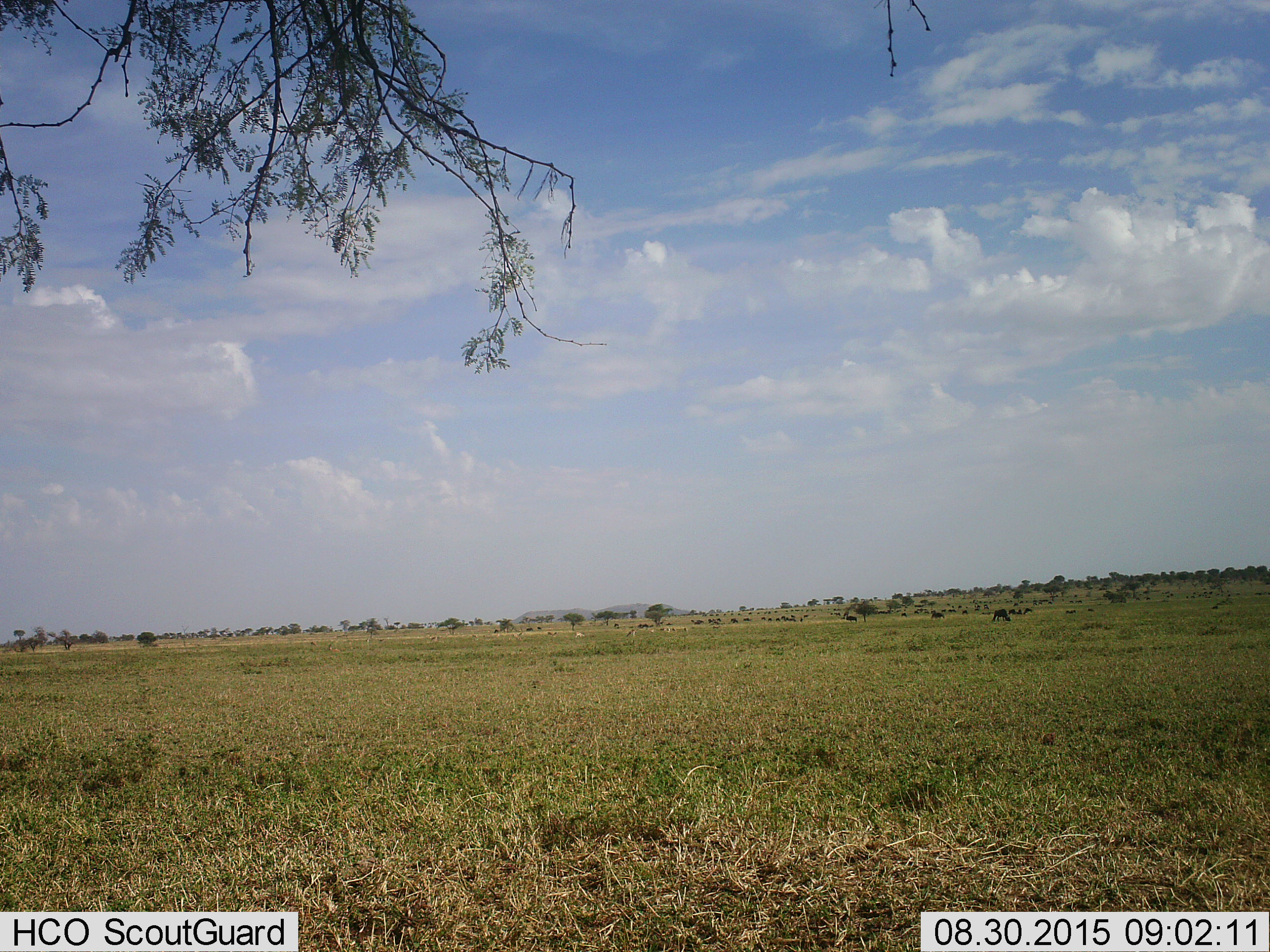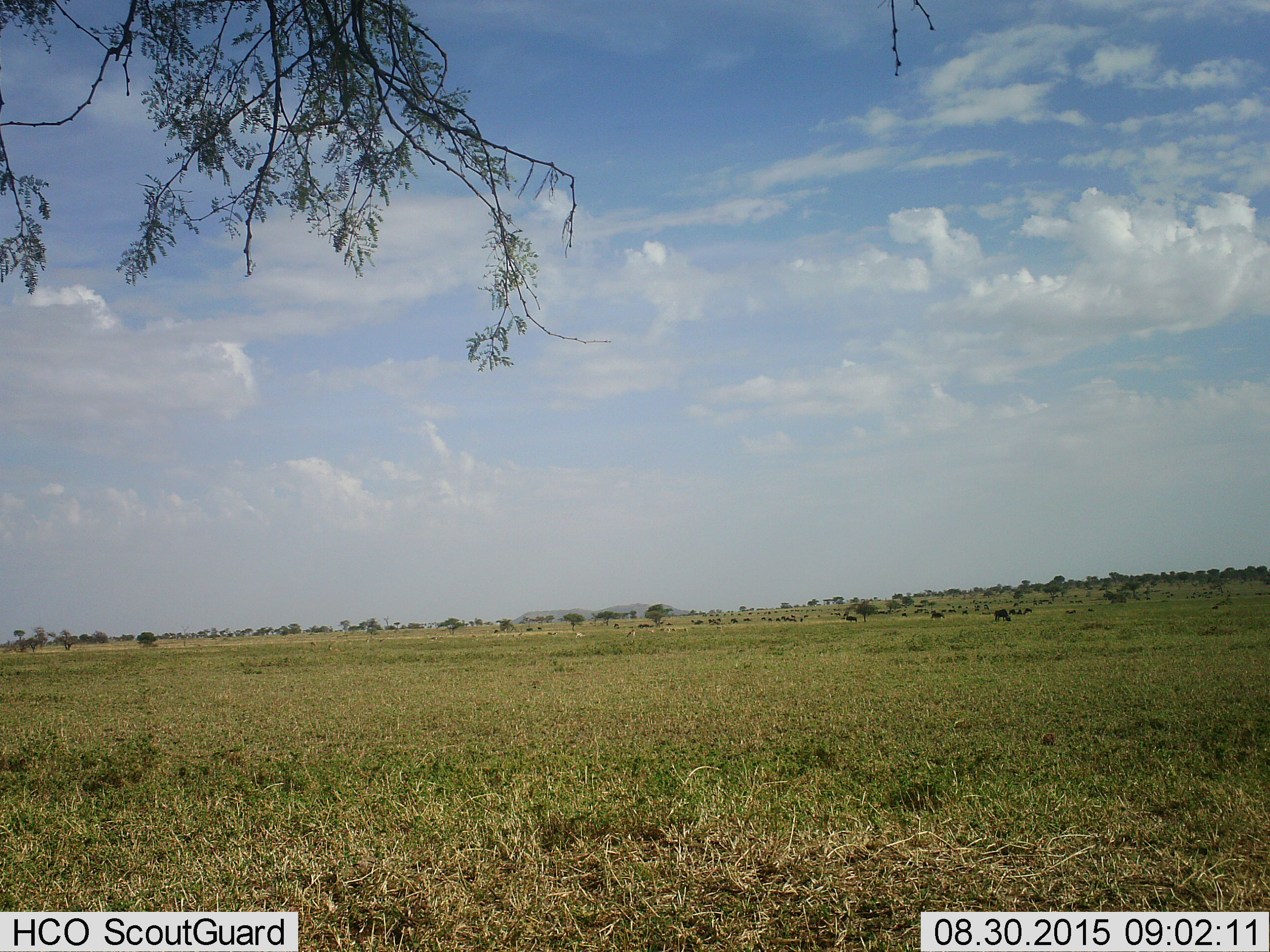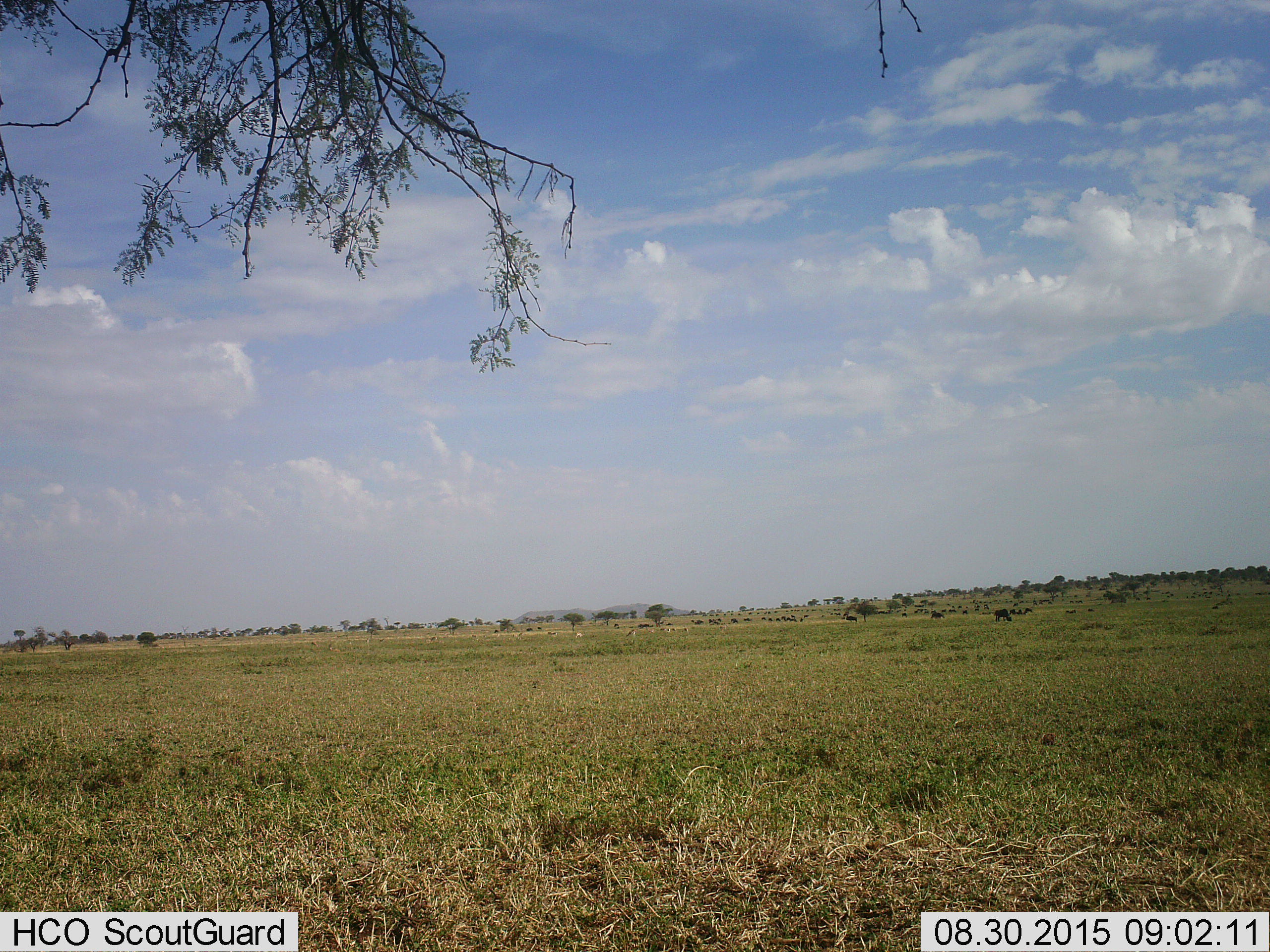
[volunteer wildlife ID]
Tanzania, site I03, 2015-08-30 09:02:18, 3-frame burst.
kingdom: Animalia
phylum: Chordata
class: Mammalia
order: Artiodactyla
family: Bovidae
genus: Eudorcas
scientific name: Eudorcas thomsonii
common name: thomson's gazelle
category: gazellethomsons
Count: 11-50.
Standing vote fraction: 0%.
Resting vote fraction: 0%.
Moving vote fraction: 0%.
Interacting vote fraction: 0%.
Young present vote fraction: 33%.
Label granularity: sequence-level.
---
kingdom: Animalia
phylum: Chordata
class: Mammalia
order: Artiodactyla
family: Bovidae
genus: Connochaetes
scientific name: Connochaetes taurinus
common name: blue wildebeest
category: wildebeest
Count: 11-50.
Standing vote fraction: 40%.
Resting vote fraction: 0%.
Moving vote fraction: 20%.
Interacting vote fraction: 0%.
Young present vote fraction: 20%.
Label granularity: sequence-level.